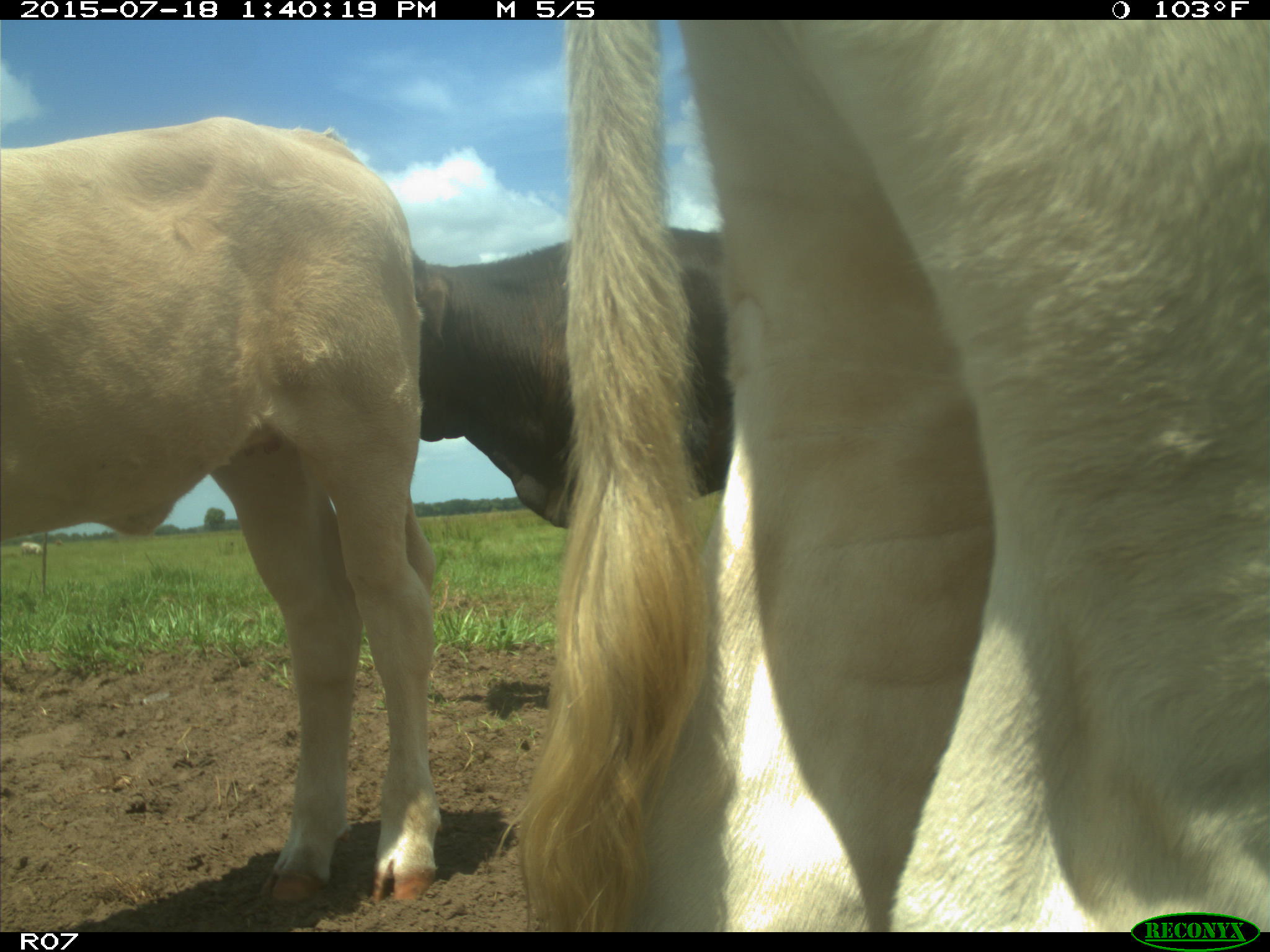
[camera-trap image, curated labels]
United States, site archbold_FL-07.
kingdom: Animalia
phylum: Chordata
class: Mammalia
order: Artiodactyla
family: Bovidae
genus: Bos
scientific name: Bos taurus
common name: domestic cow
Bos taurus (domestic cow).